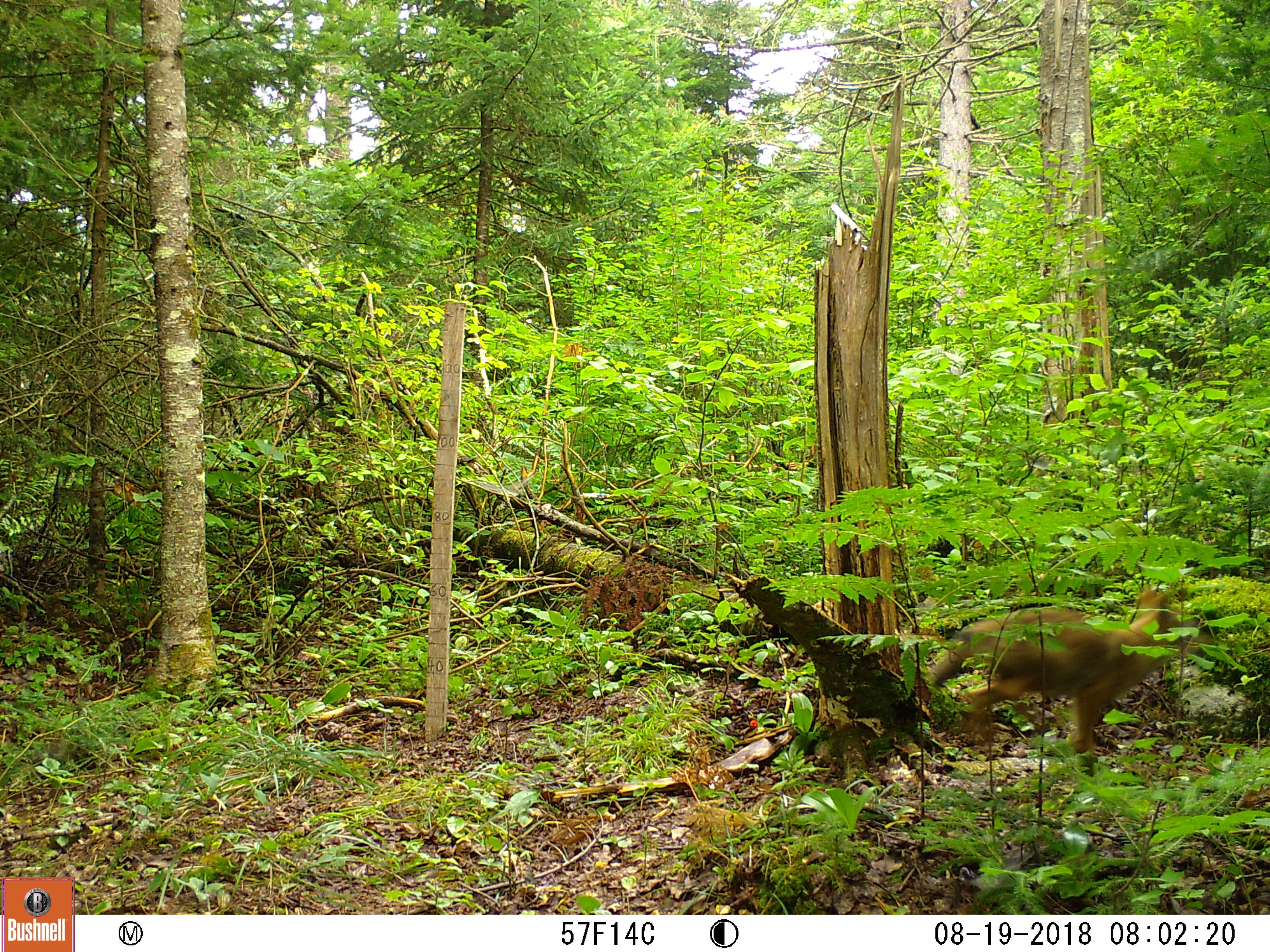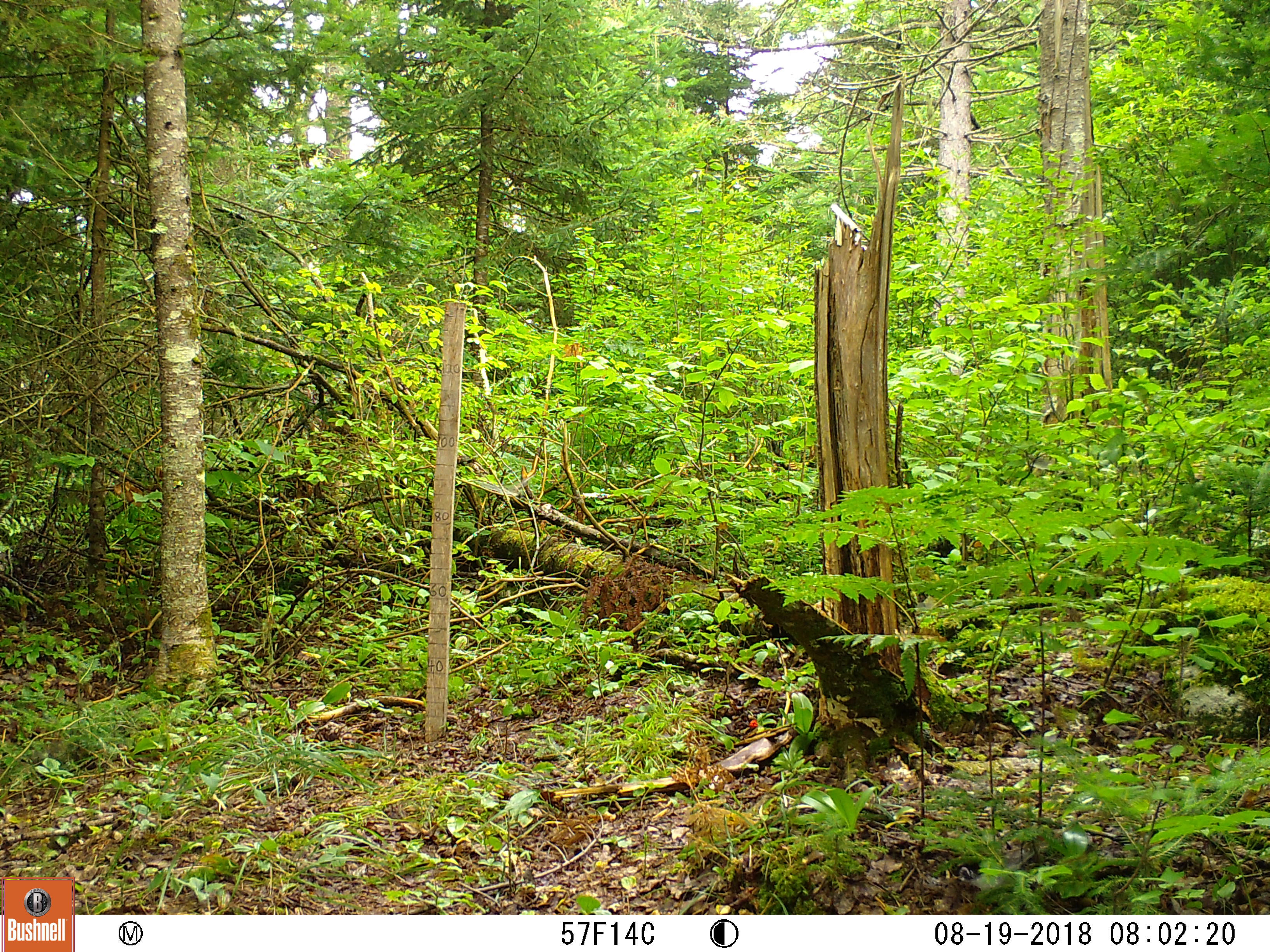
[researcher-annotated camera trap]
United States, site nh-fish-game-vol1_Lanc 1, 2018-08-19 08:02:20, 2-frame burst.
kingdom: Animalia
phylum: Chordata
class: Mammalia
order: Carnivora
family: Canidae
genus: Canis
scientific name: Canis latrans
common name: coyote